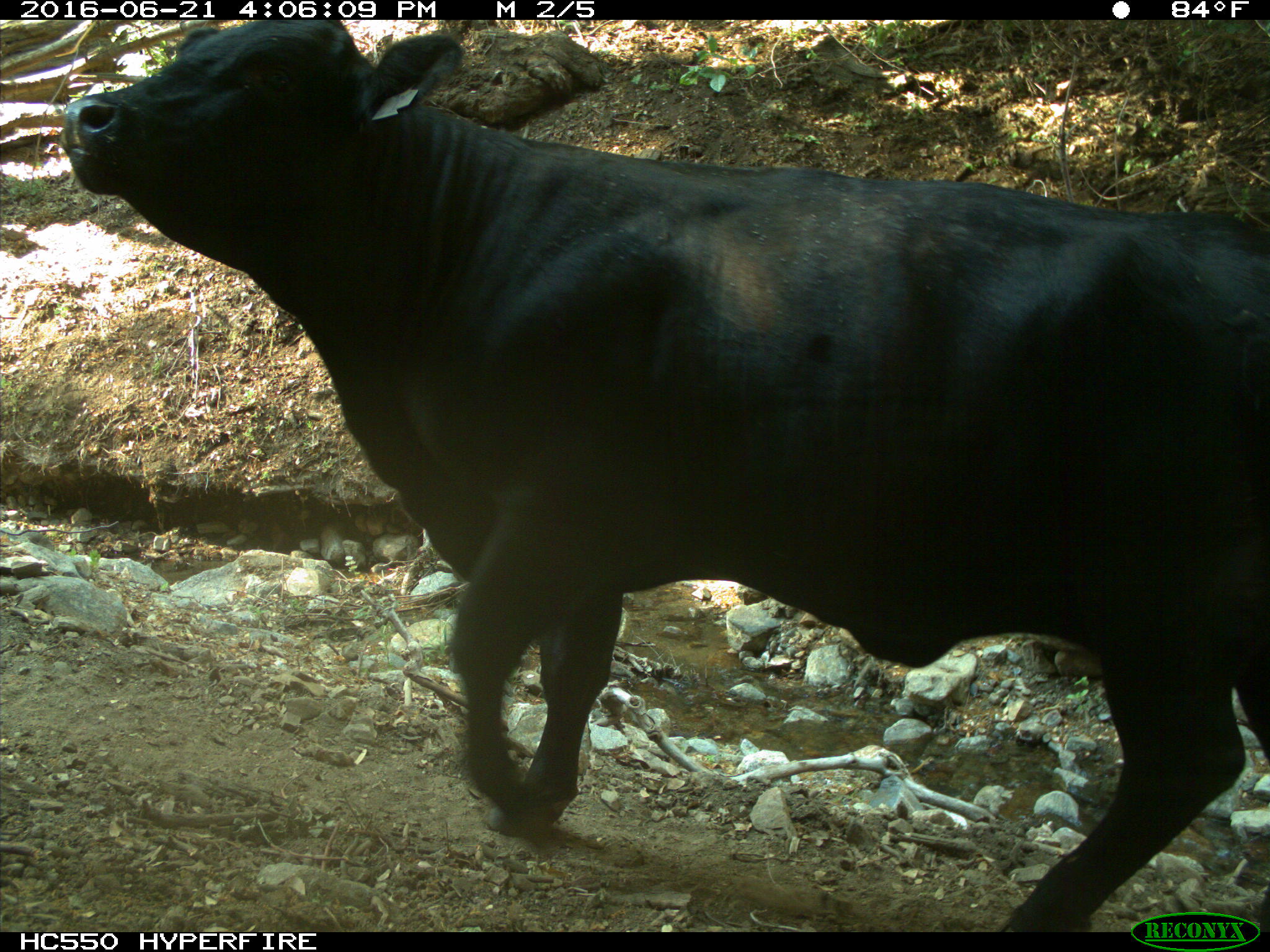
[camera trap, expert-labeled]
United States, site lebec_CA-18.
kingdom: Animalia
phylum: Chordata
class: Mammalia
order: Artiodactyla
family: Bovidae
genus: Bos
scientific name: Bos taurus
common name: domestic cow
Bos taurus (domestic cow).